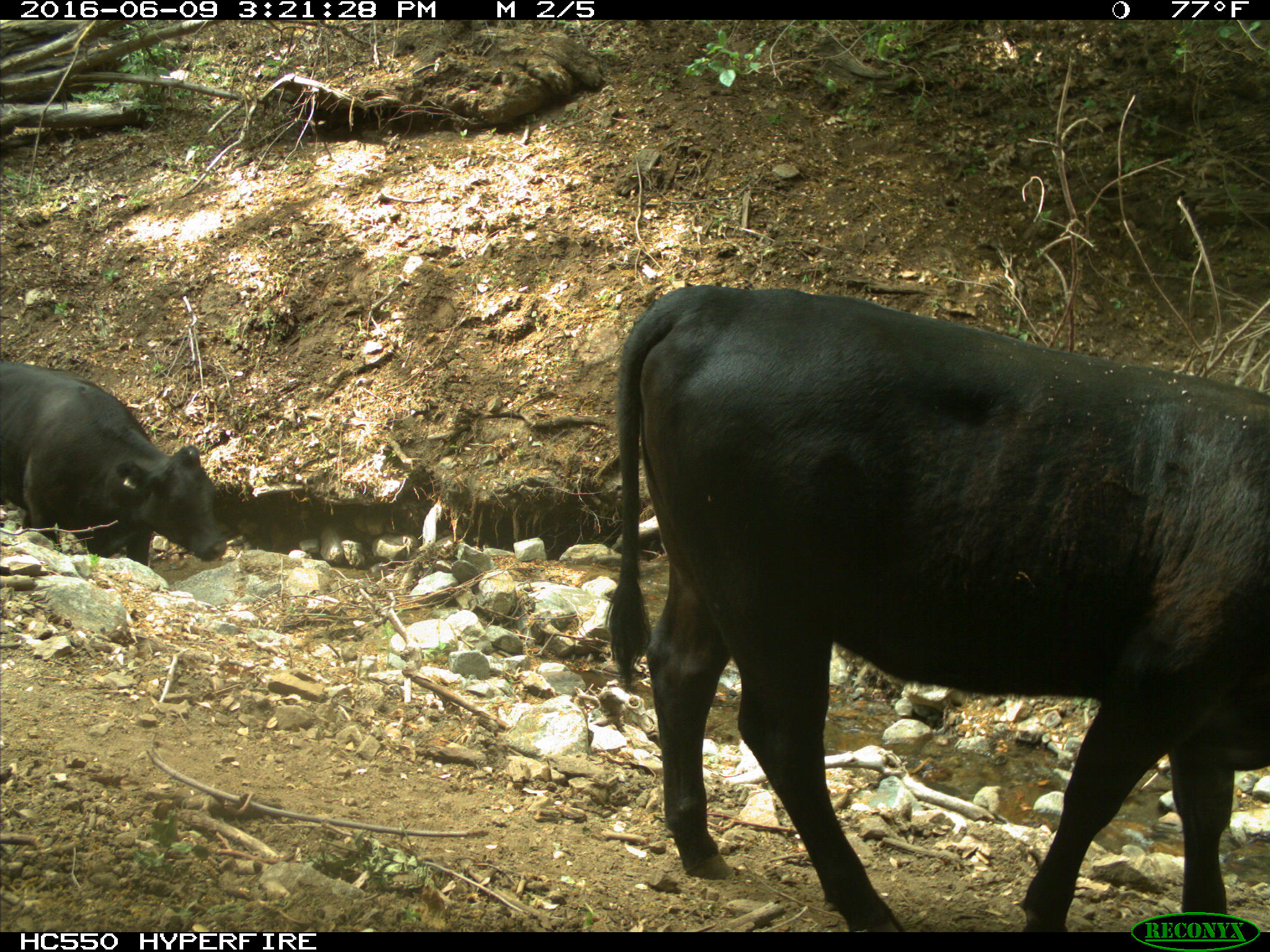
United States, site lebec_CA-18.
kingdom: Animalia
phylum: Chordata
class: Mammalia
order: Artiodactyla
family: Bovidae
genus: Bos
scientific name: Bos taurus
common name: domestic cow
Bos taurus (domestic cow).